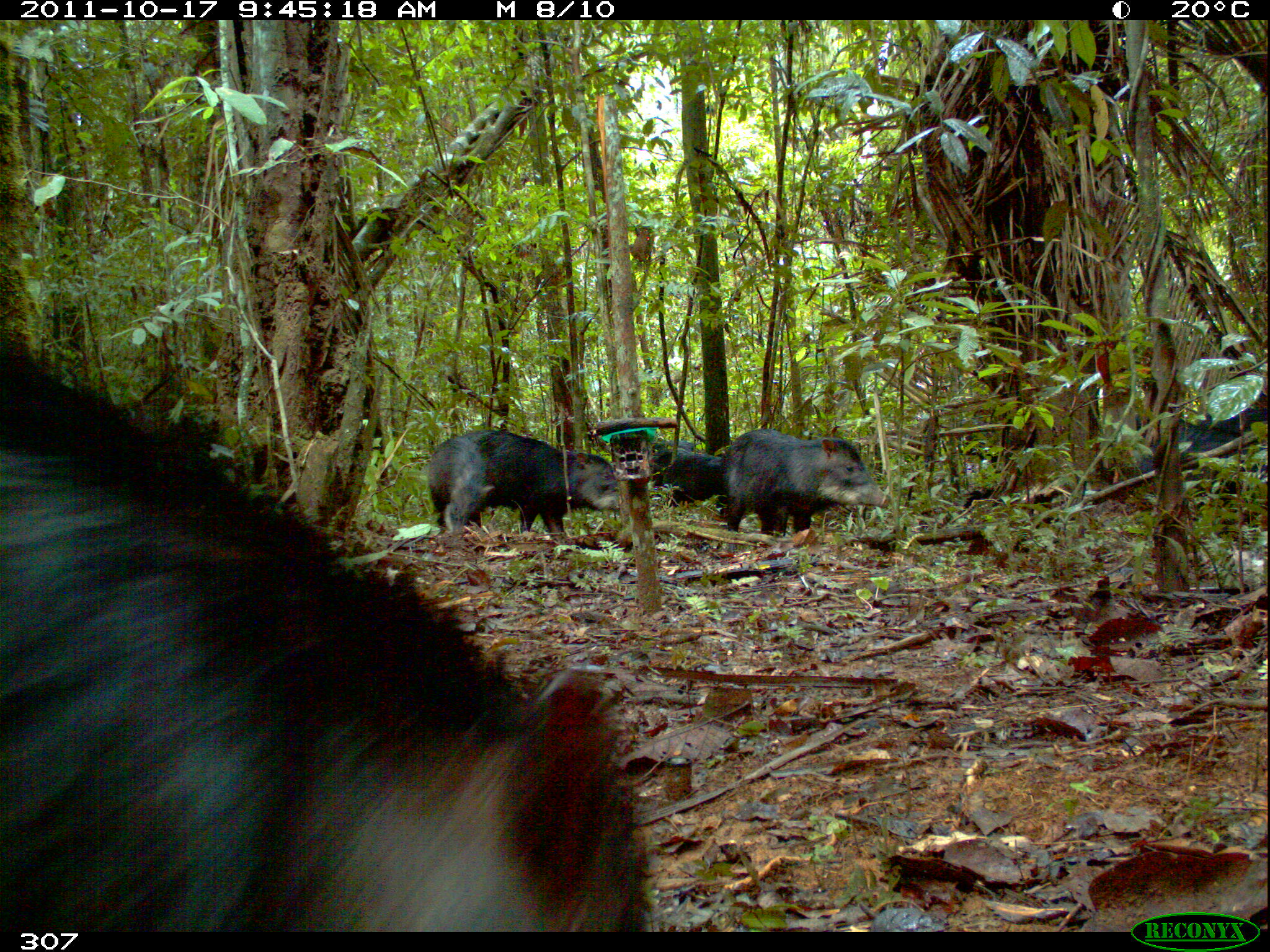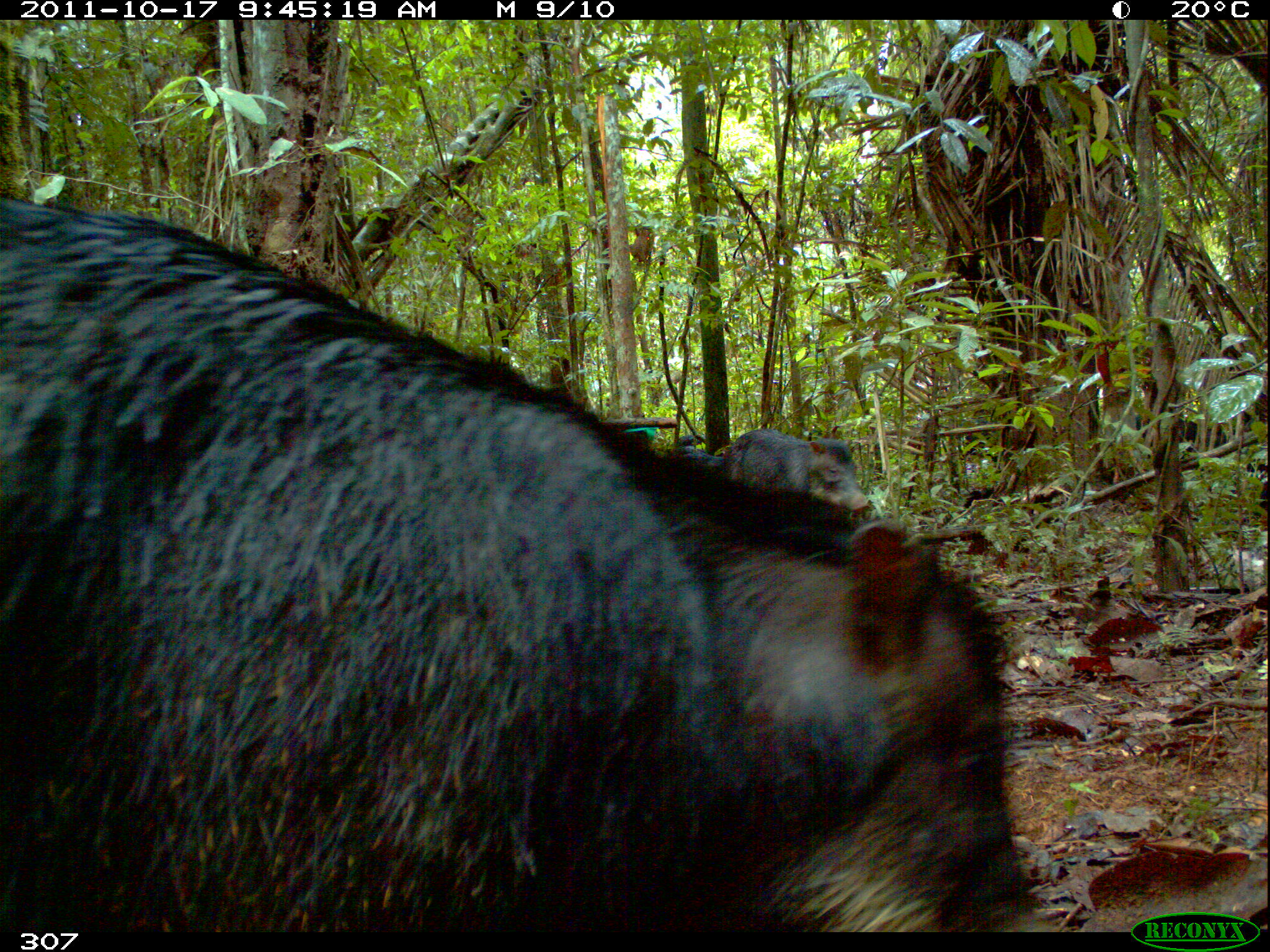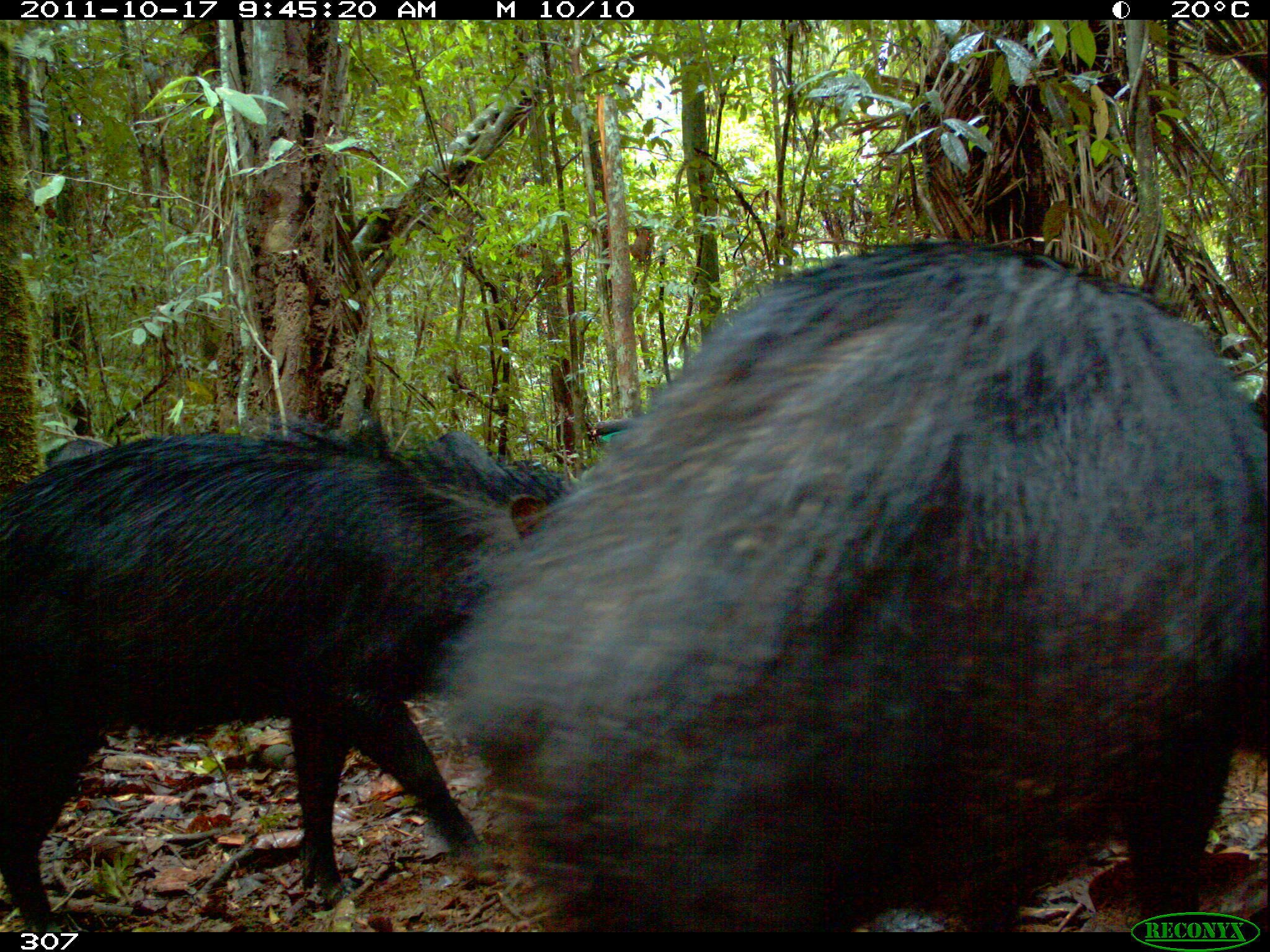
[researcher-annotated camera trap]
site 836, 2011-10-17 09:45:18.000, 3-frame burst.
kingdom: Animalia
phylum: Chordata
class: Mammalia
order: Artiodactyla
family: Tayassuidae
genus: Tayassu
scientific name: Tayassu pecari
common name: white-lipped peccary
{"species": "Tayassu pecari (white-lipped peccary)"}